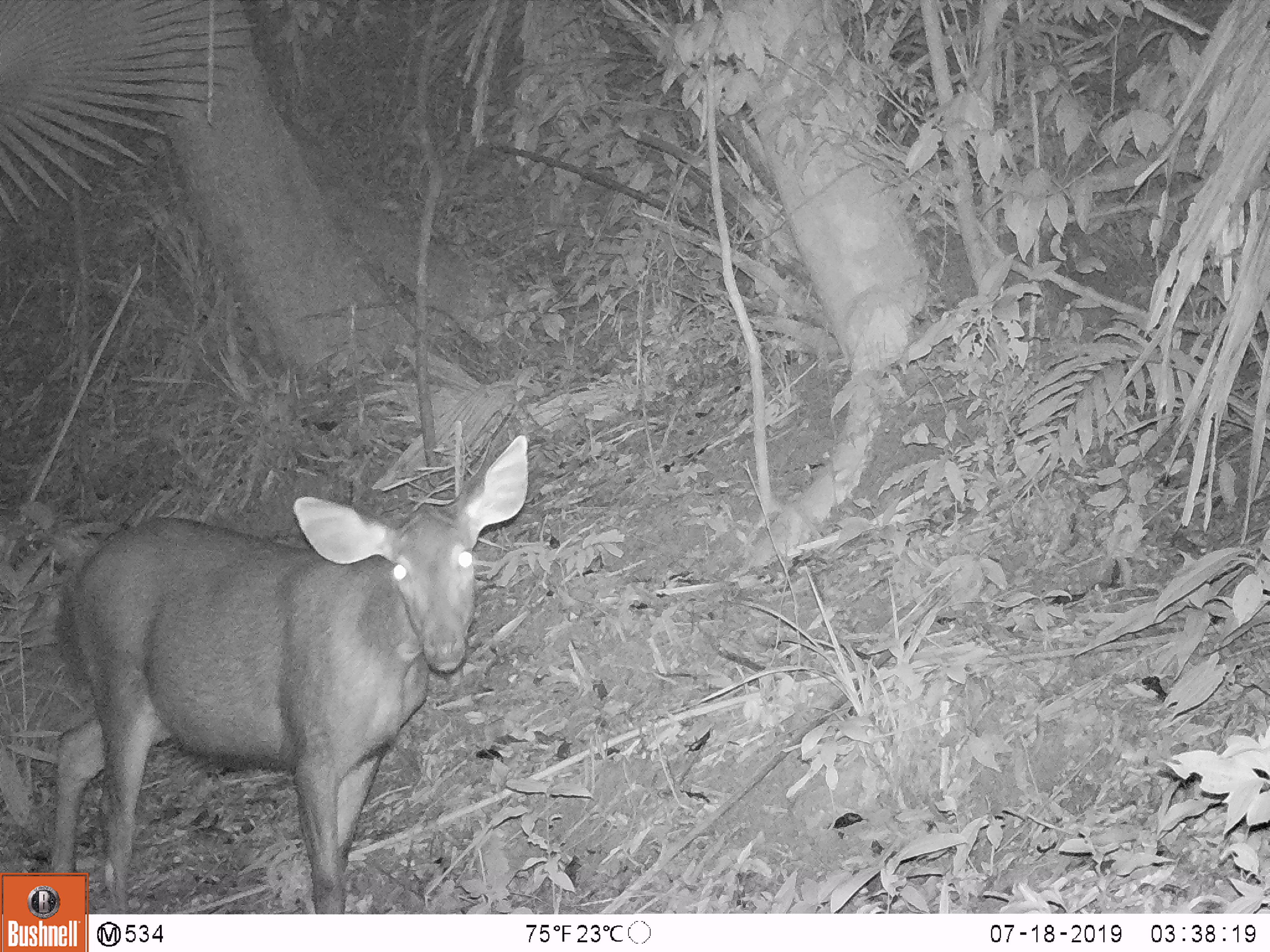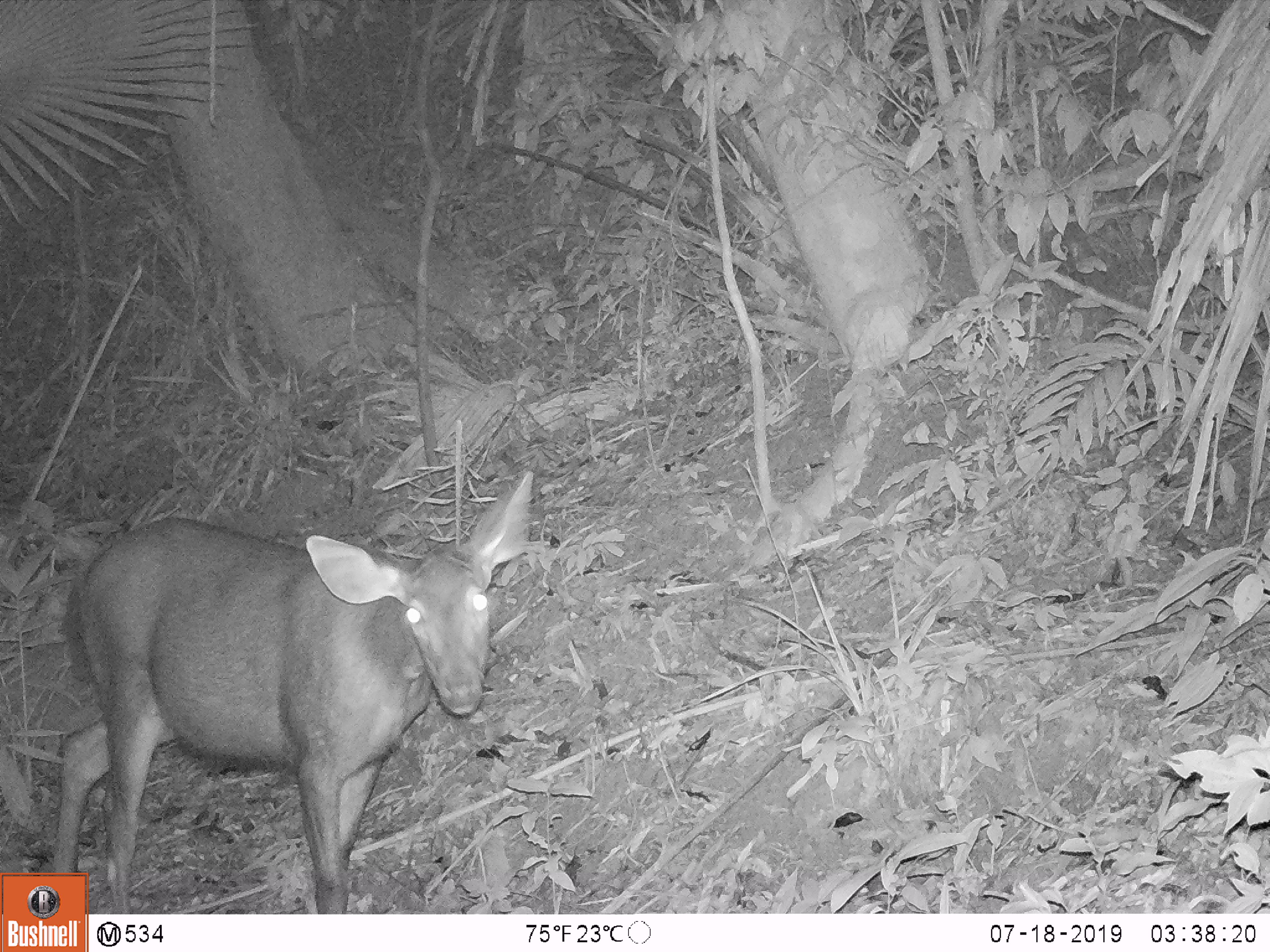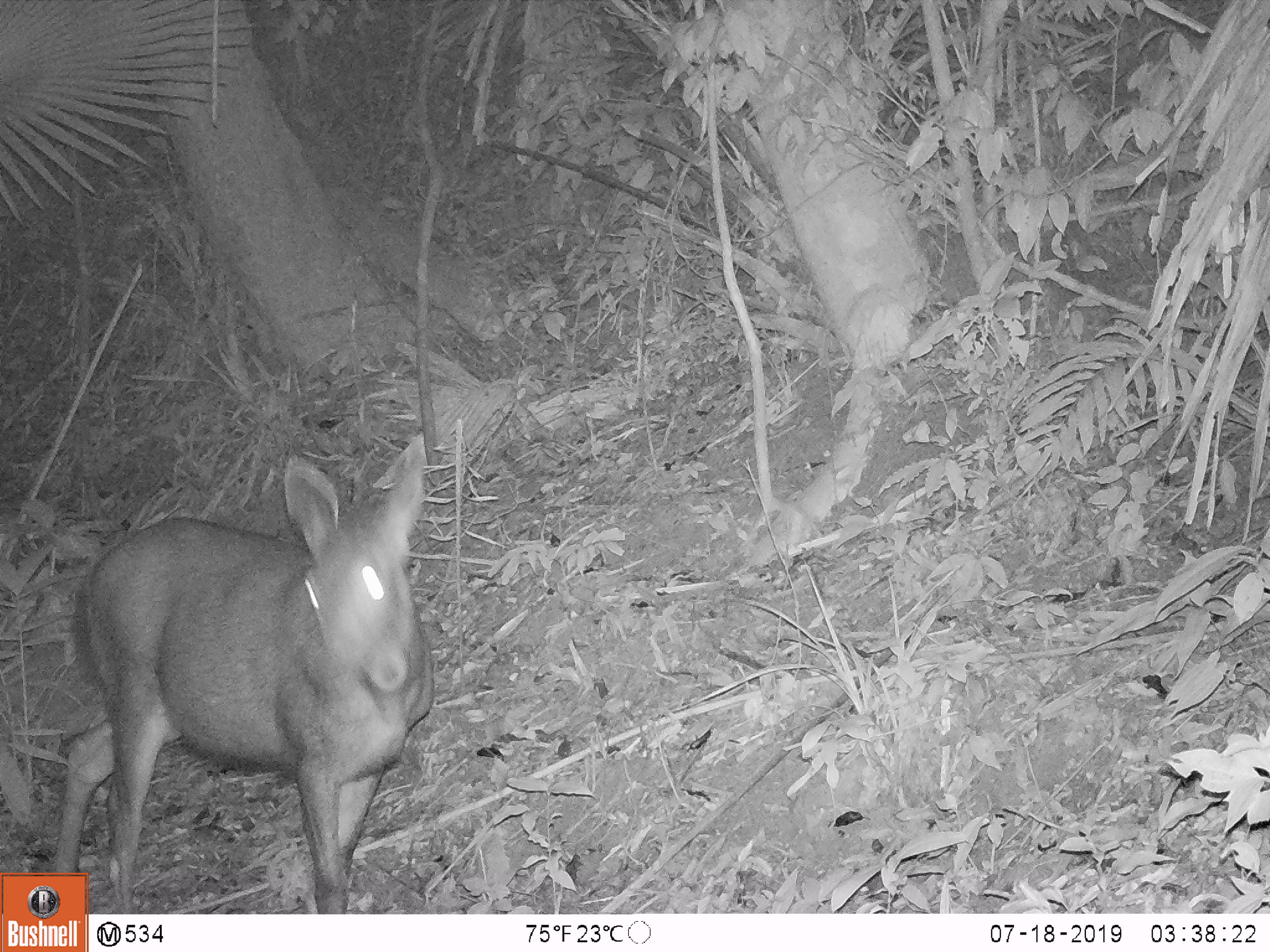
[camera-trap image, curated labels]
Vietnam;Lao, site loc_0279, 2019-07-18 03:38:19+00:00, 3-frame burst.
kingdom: Animalia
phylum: Chordata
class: Mammalia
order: Artiodactyla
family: Cervidae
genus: Rusa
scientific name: Rusa unicolor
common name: sambar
Sambar (Rusa unicolor). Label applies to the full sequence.